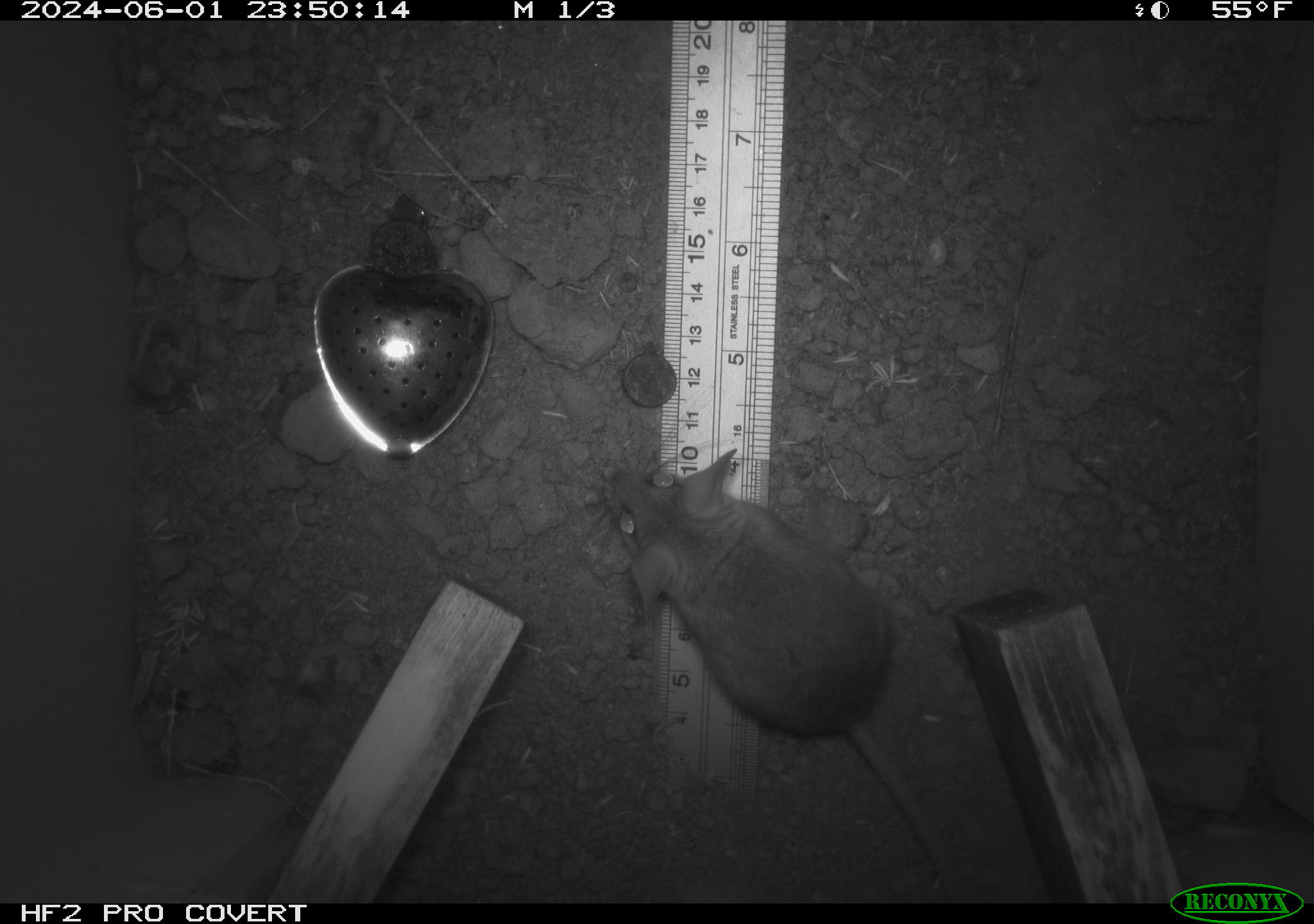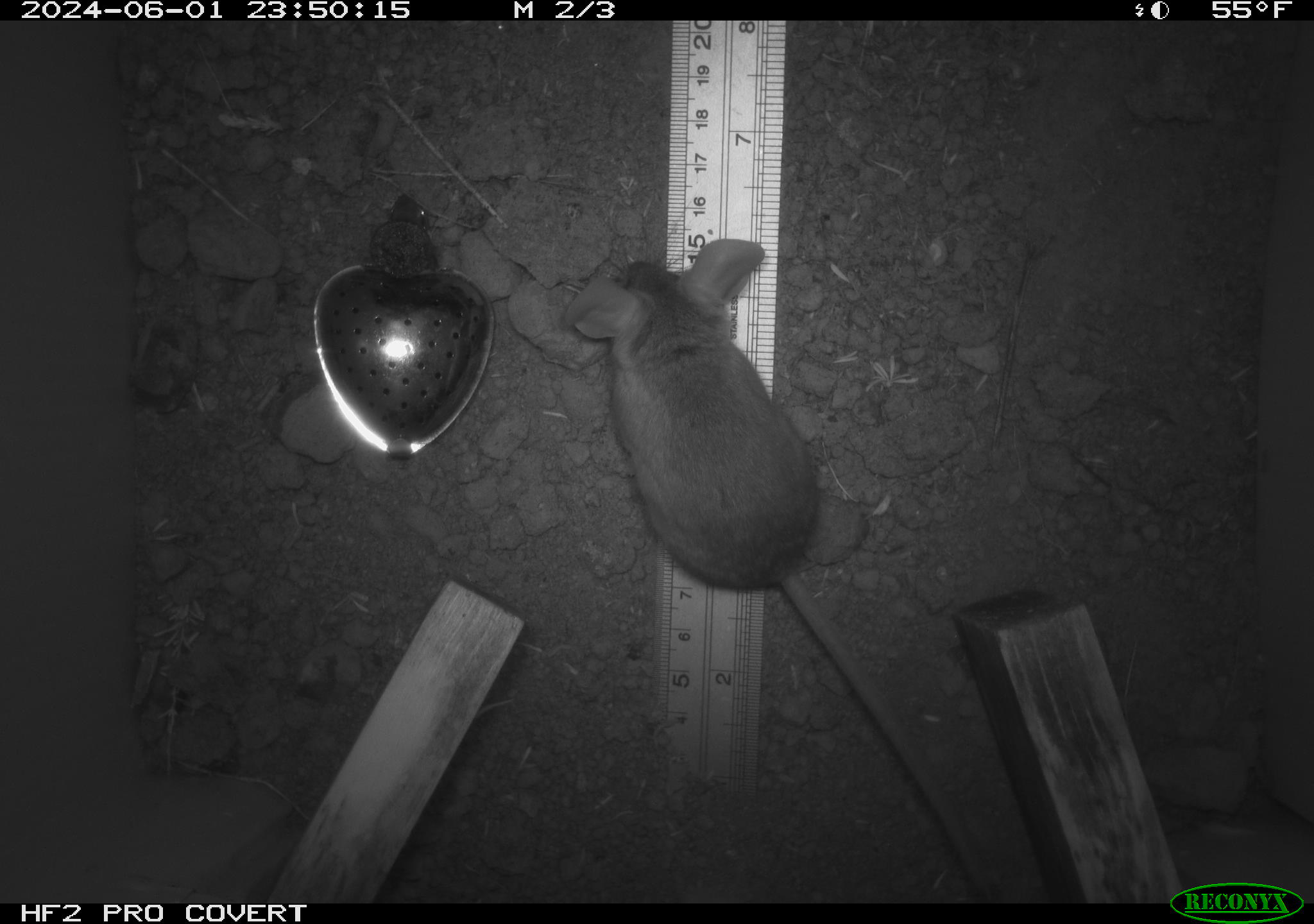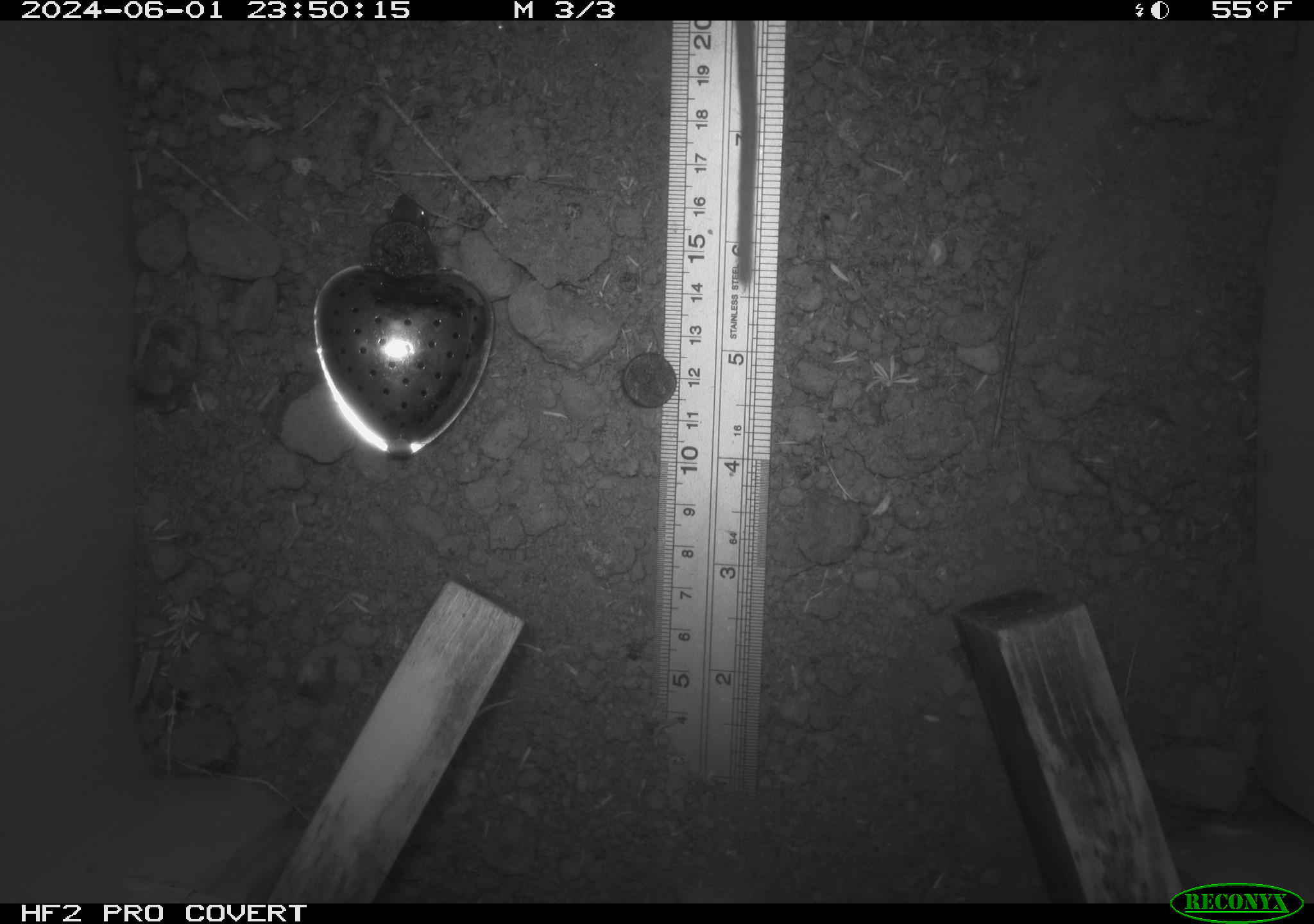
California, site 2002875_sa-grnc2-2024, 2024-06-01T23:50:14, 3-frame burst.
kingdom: Animalia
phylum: Chordata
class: Mammalia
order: Rodentia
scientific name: Rodentia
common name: rodent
Rodent (Rodentia).